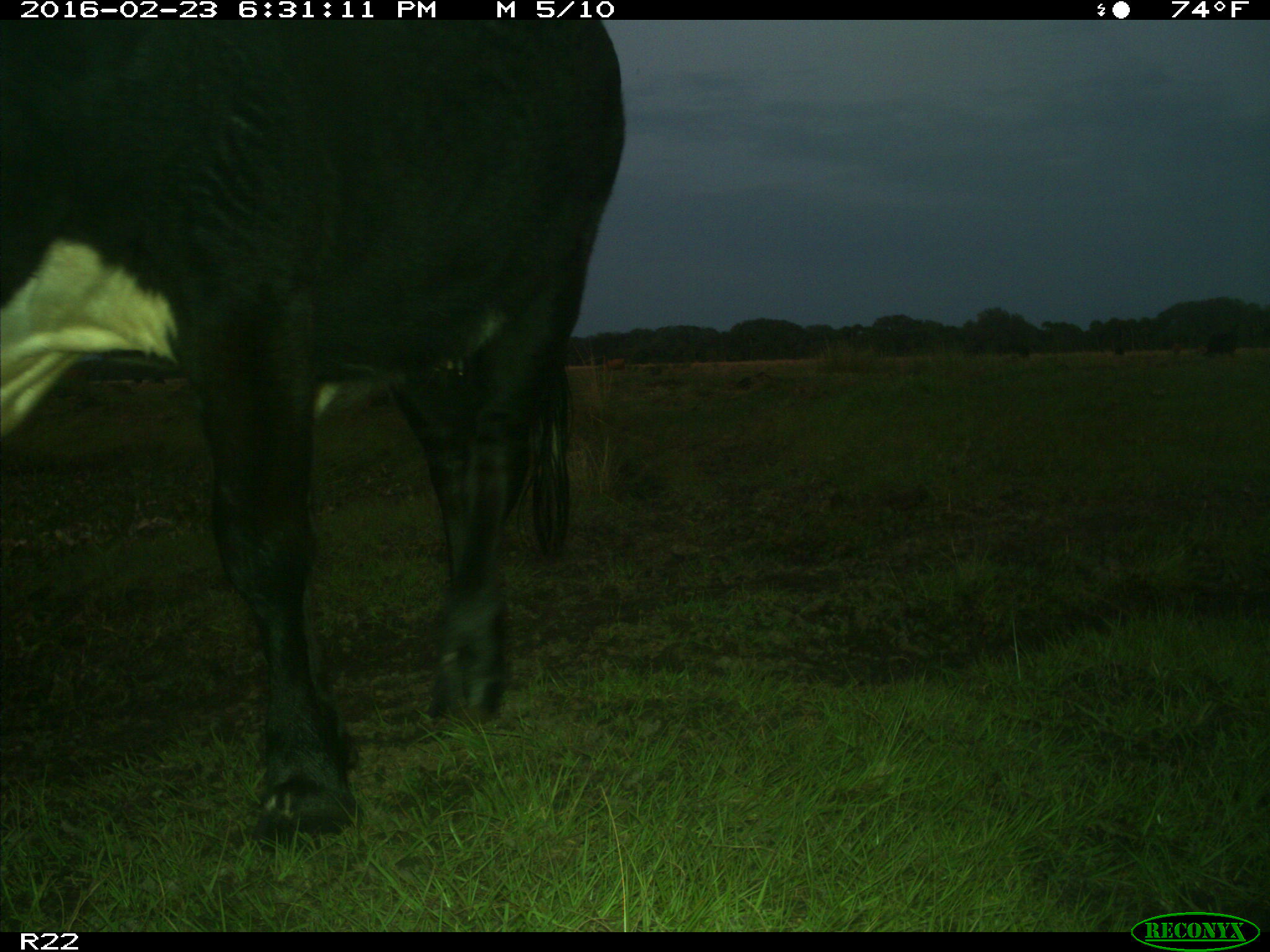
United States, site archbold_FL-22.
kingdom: Animalia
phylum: Chordata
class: Mammalia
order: Artiodactyla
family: Bovidae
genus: Bos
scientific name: Bos taurus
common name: domestic cow